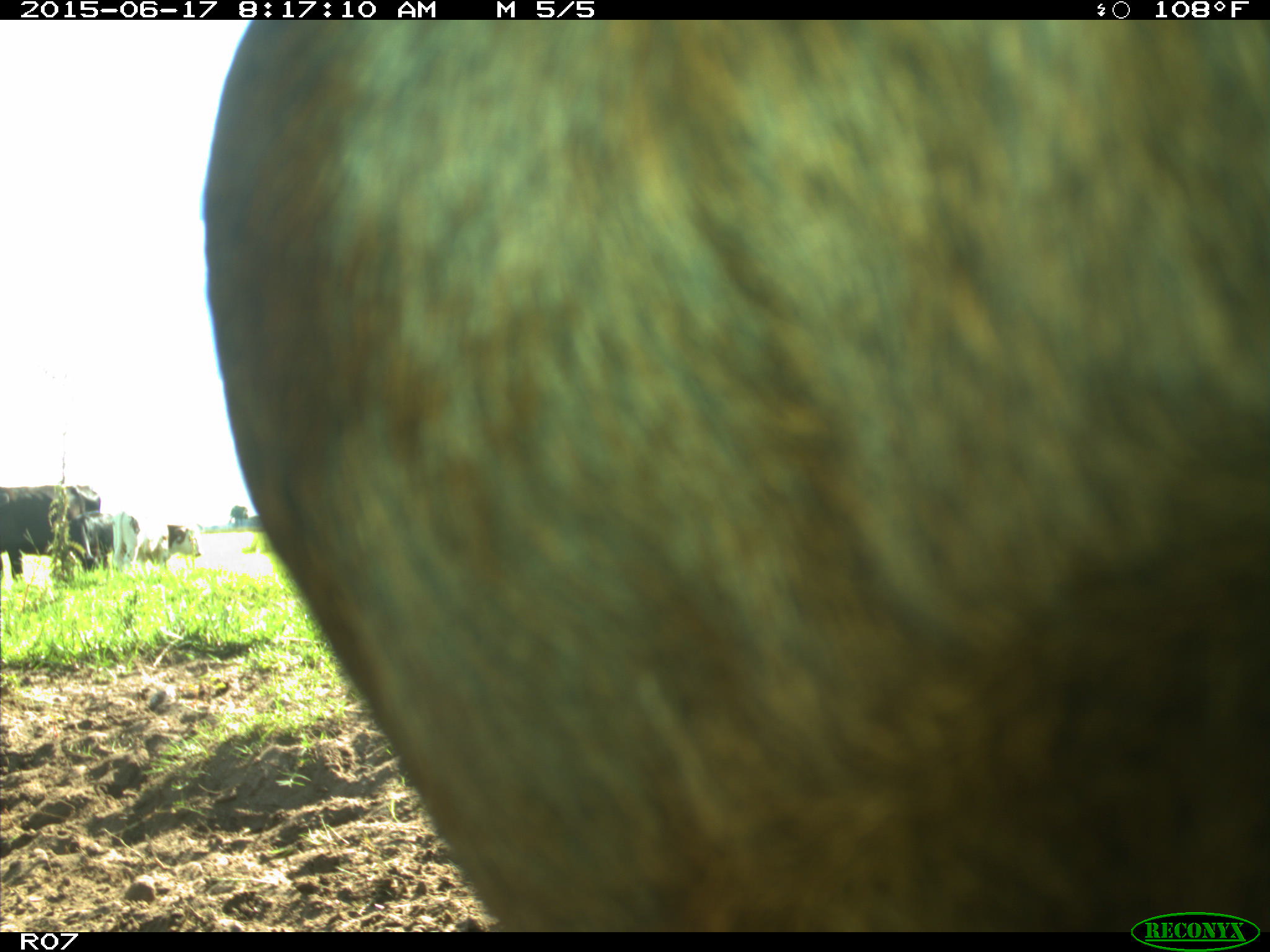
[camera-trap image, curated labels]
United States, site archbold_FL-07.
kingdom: Animalia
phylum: Chordata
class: Mammalia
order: Artiodactyla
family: Bovidae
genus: Bos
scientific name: Bos taurus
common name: domestic cow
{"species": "Bos taurus (domestic cow)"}